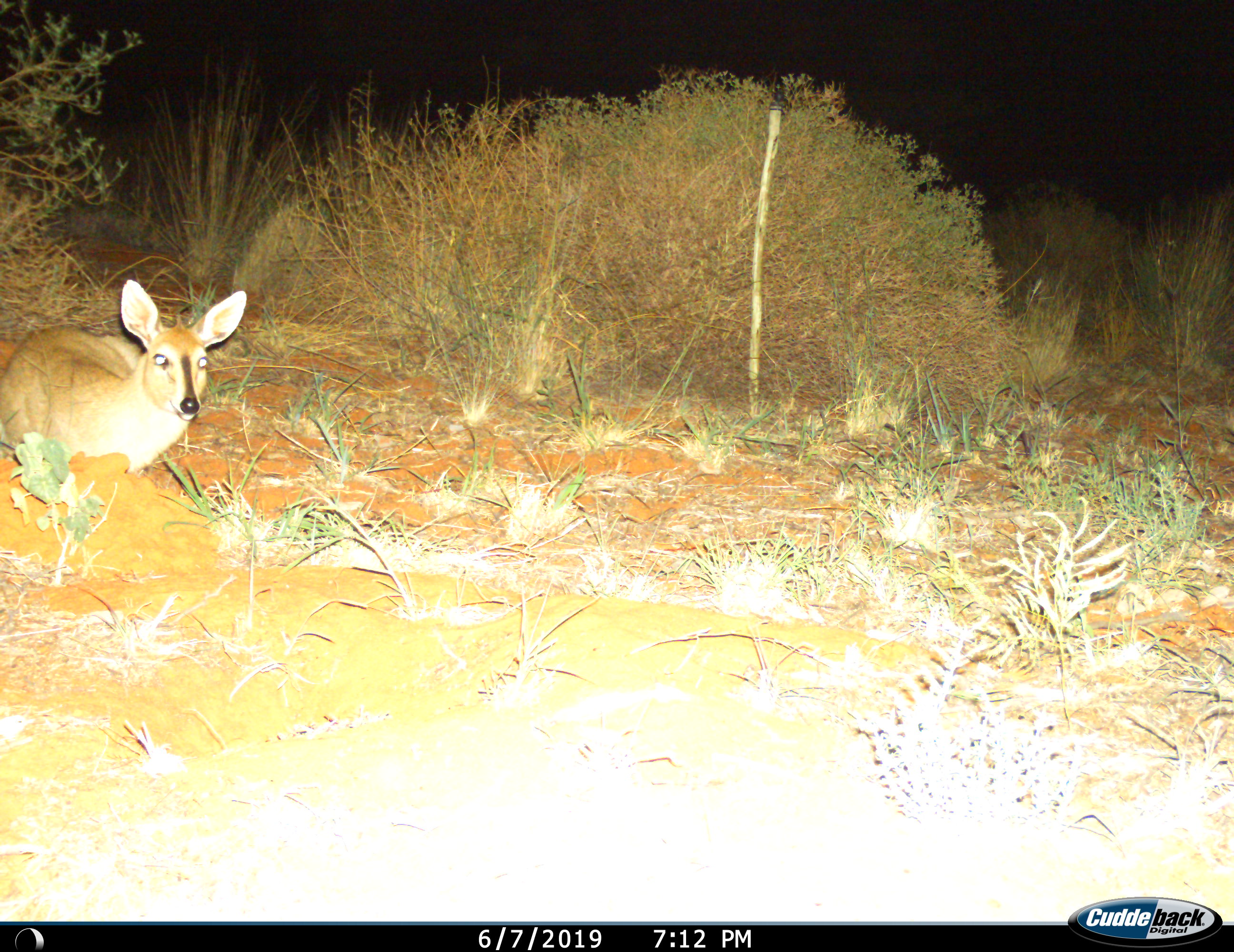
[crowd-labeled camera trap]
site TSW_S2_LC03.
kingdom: Animalia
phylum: Chordata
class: Mammalia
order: Artiodactyla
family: Bovidae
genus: Sylvicapra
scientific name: Sylvicapra grimmia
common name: common duiker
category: duikercommongrey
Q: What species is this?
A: Duikercommongrey (common duiker) (Sylvicapra grimmia).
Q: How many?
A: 1.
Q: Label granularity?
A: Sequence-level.